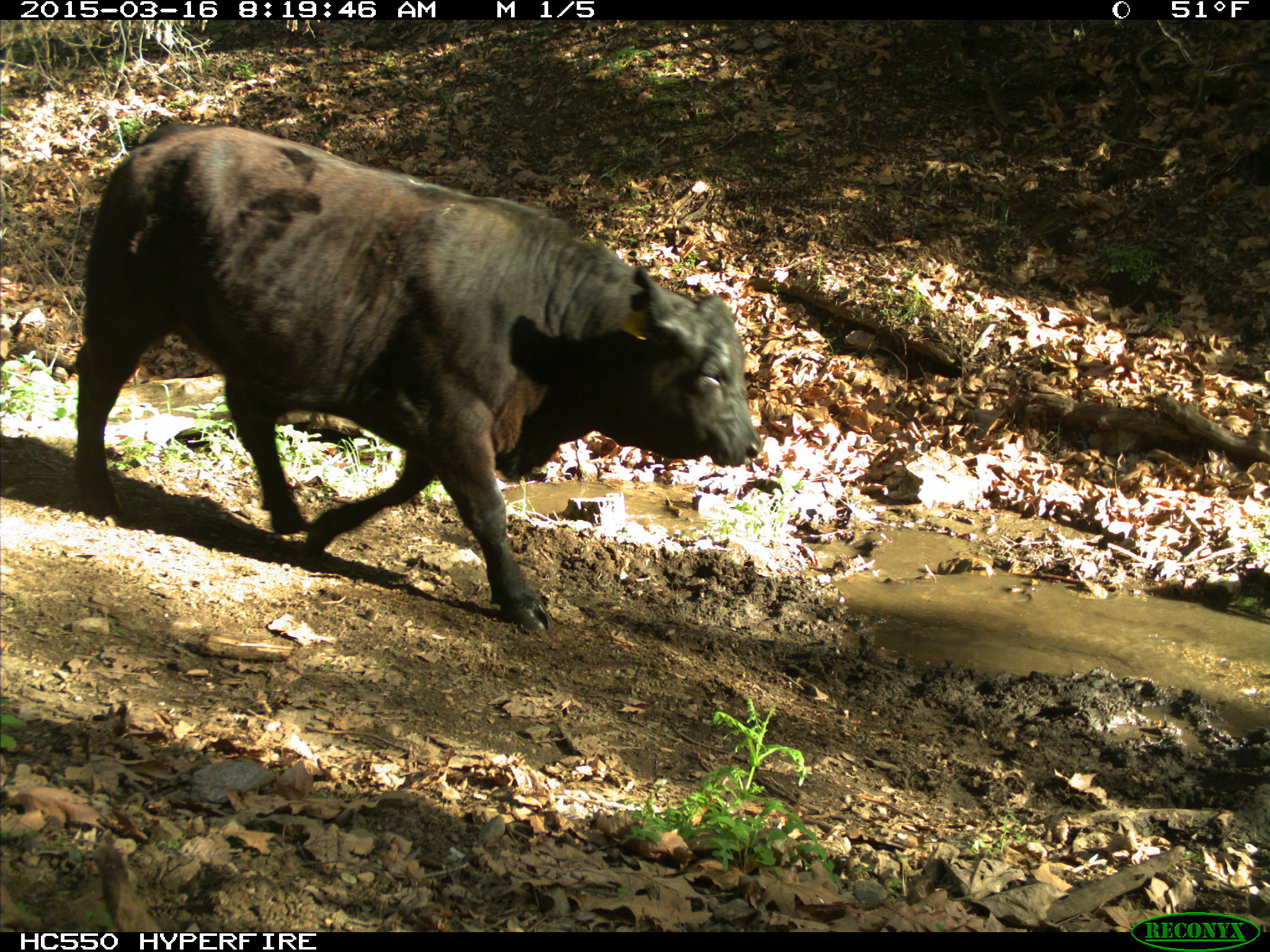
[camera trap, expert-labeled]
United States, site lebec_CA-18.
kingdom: Animalia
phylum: Chordata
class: Mammalia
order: Artiodactyla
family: Bovidae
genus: Bos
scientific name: Bos taurus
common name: domestic cow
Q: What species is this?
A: Bos taurus (domestic cow).